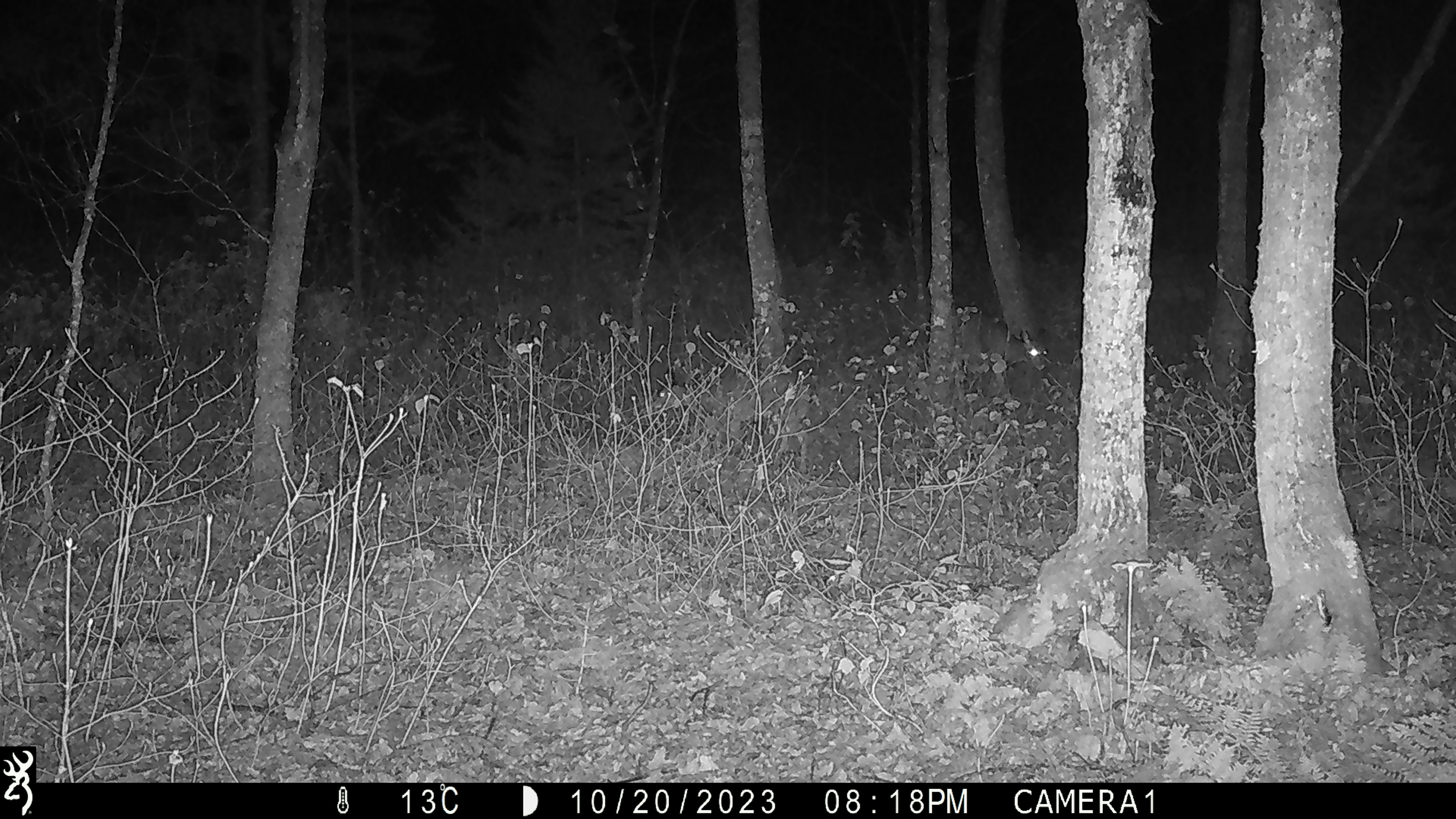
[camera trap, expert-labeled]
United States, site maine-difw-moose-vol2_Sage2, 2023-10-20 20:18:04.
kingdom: Animalia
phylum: Chordata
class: Mammalia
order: Artiodactyla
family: Cervidae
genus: Odocoileus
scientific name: Odocoileus virginianus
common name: white-tailed deer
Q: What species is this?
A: White-tailed deer (Odocoileus virginianus).